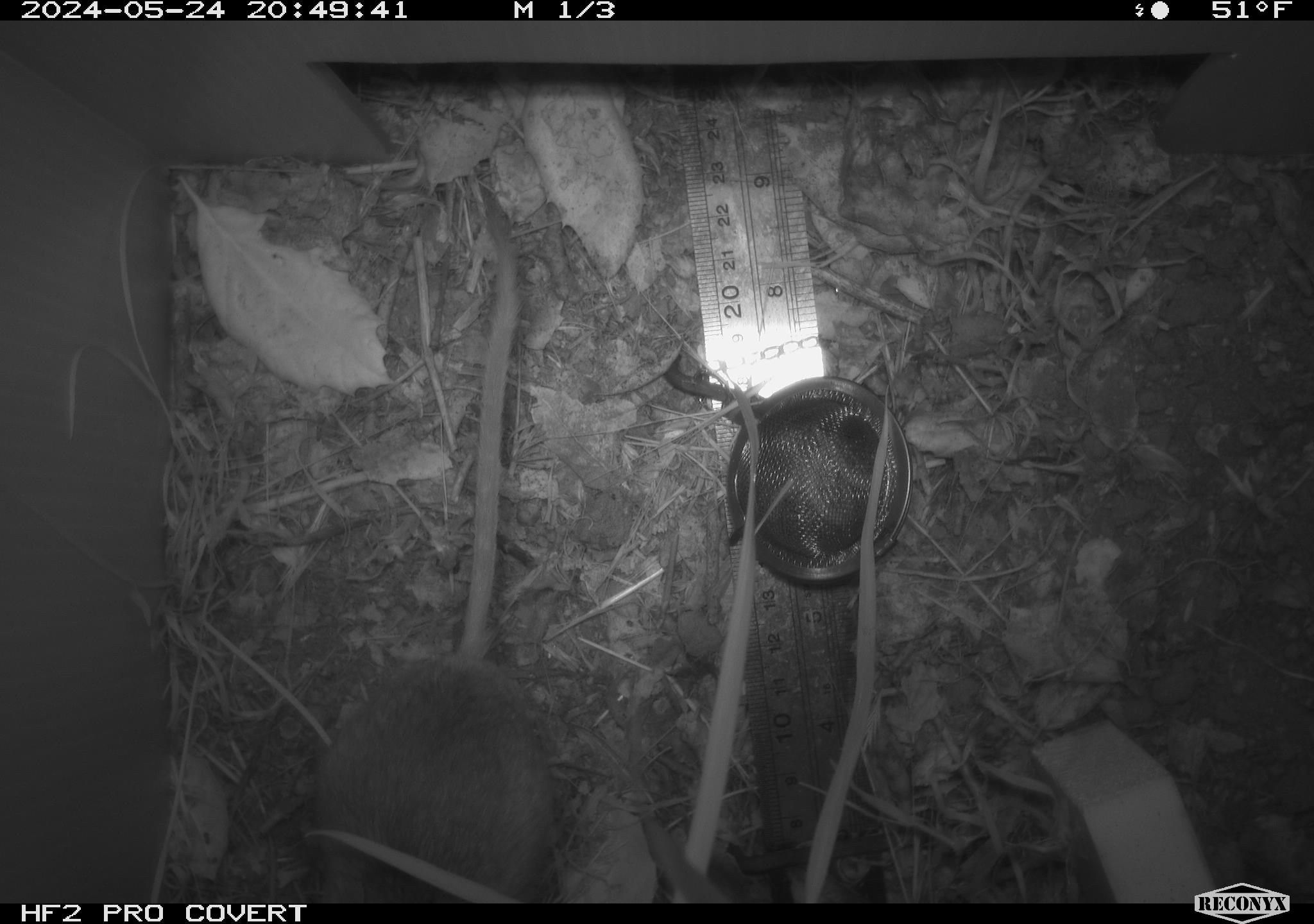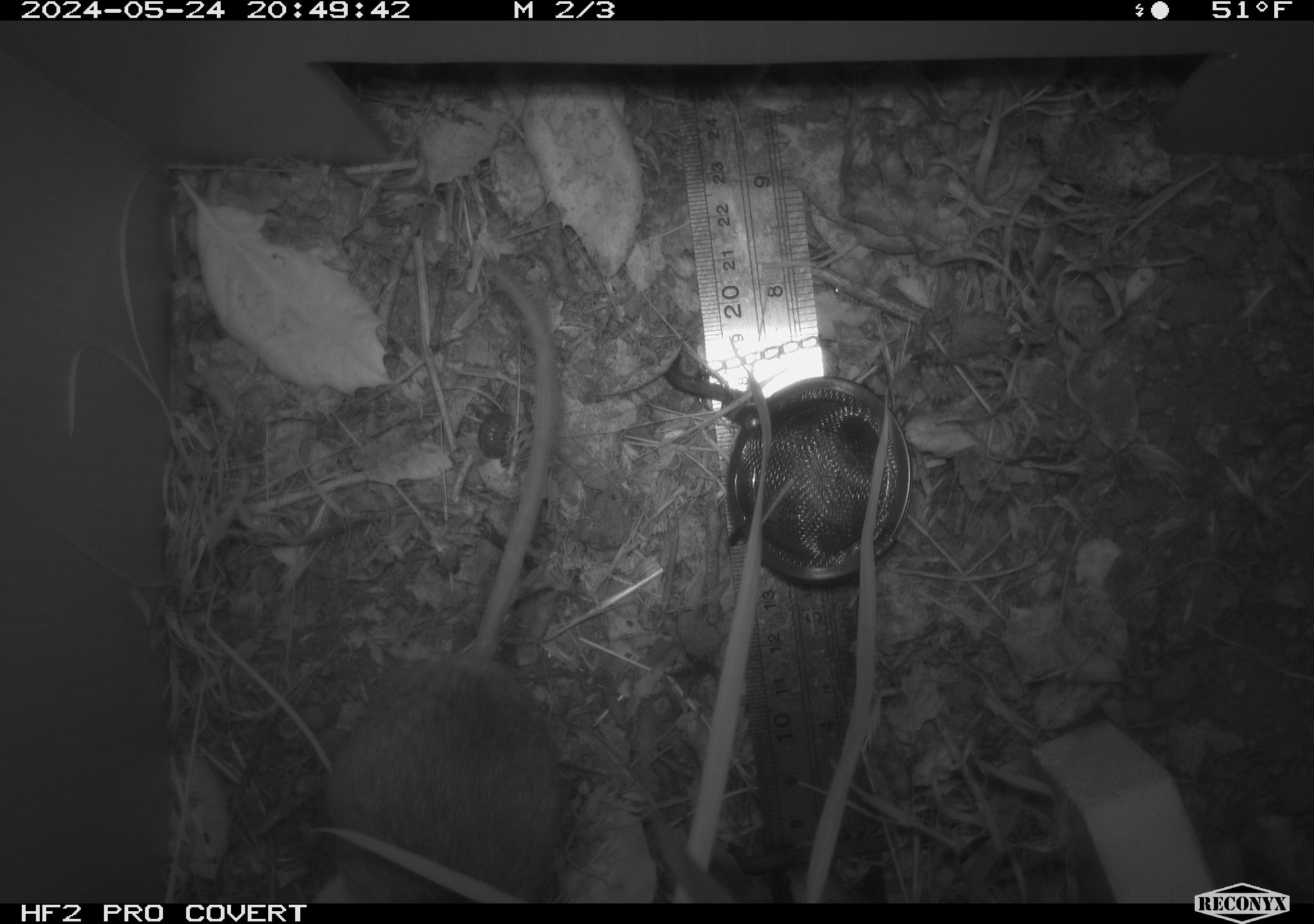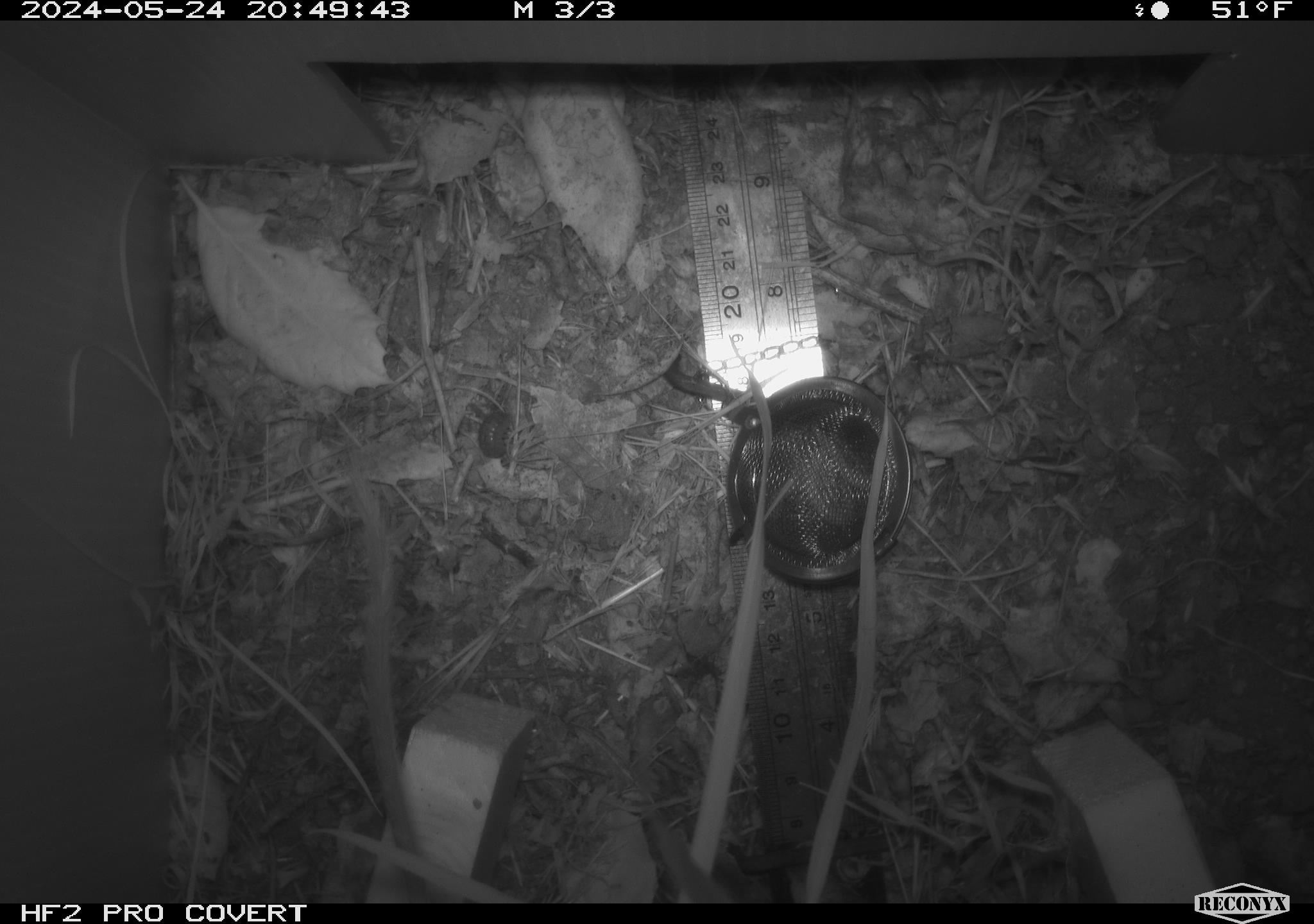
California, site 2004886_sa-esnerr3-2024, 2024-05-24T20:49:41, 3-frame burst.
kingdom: Animalia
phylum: Chordata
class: Mammalia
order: Rodentia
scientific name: Rodentia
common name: rodent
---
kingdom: Animalia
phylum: Arthropoda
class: Insecta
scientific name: Insecta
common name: insect